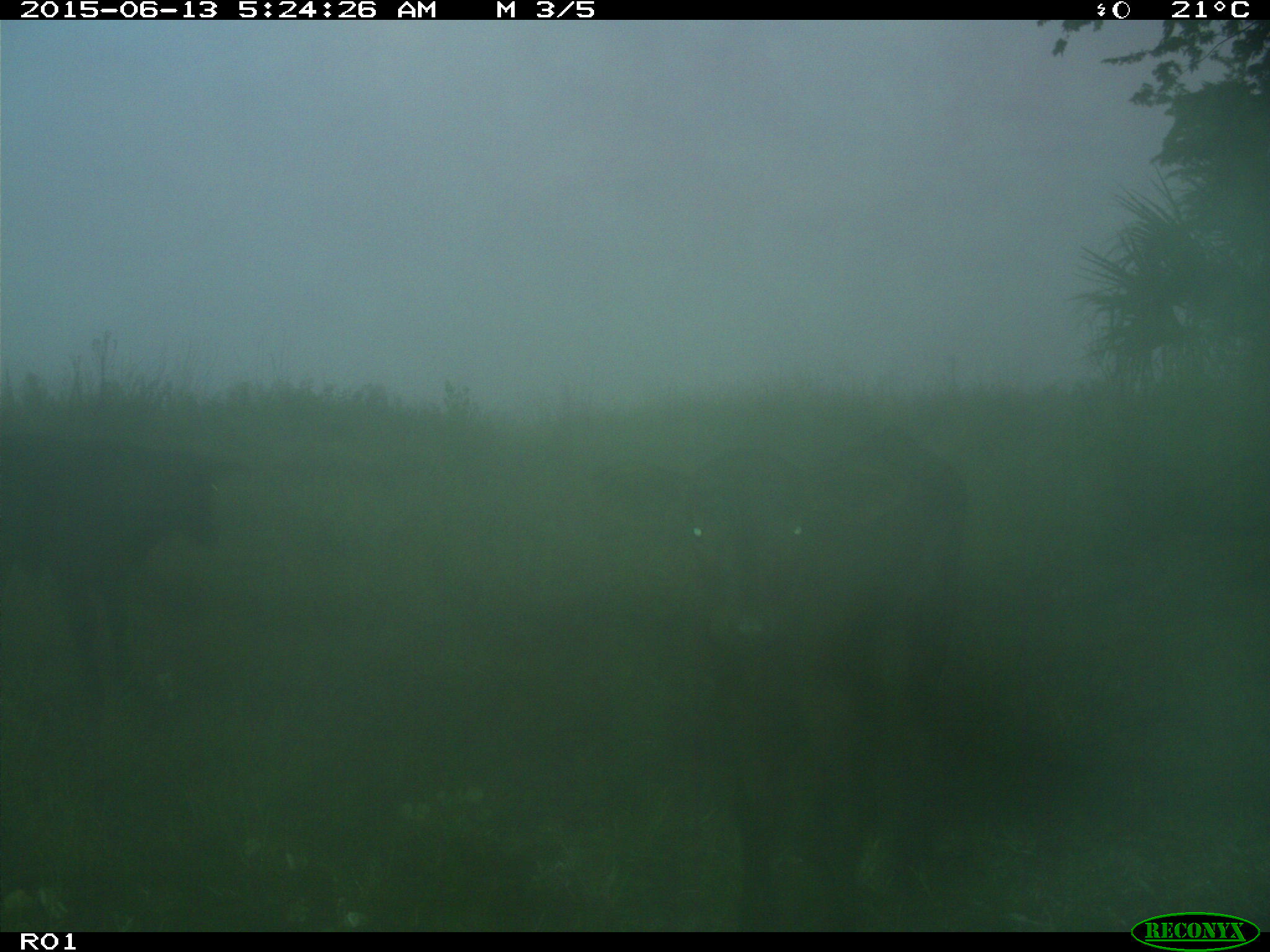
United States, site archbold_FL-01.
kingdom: Animalia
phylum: Chordata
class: Mammalia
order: Artiodactyla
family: Bovidae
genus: Bos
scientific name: Bos taurus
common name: domestic cow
Bos taurus (domestic cow).